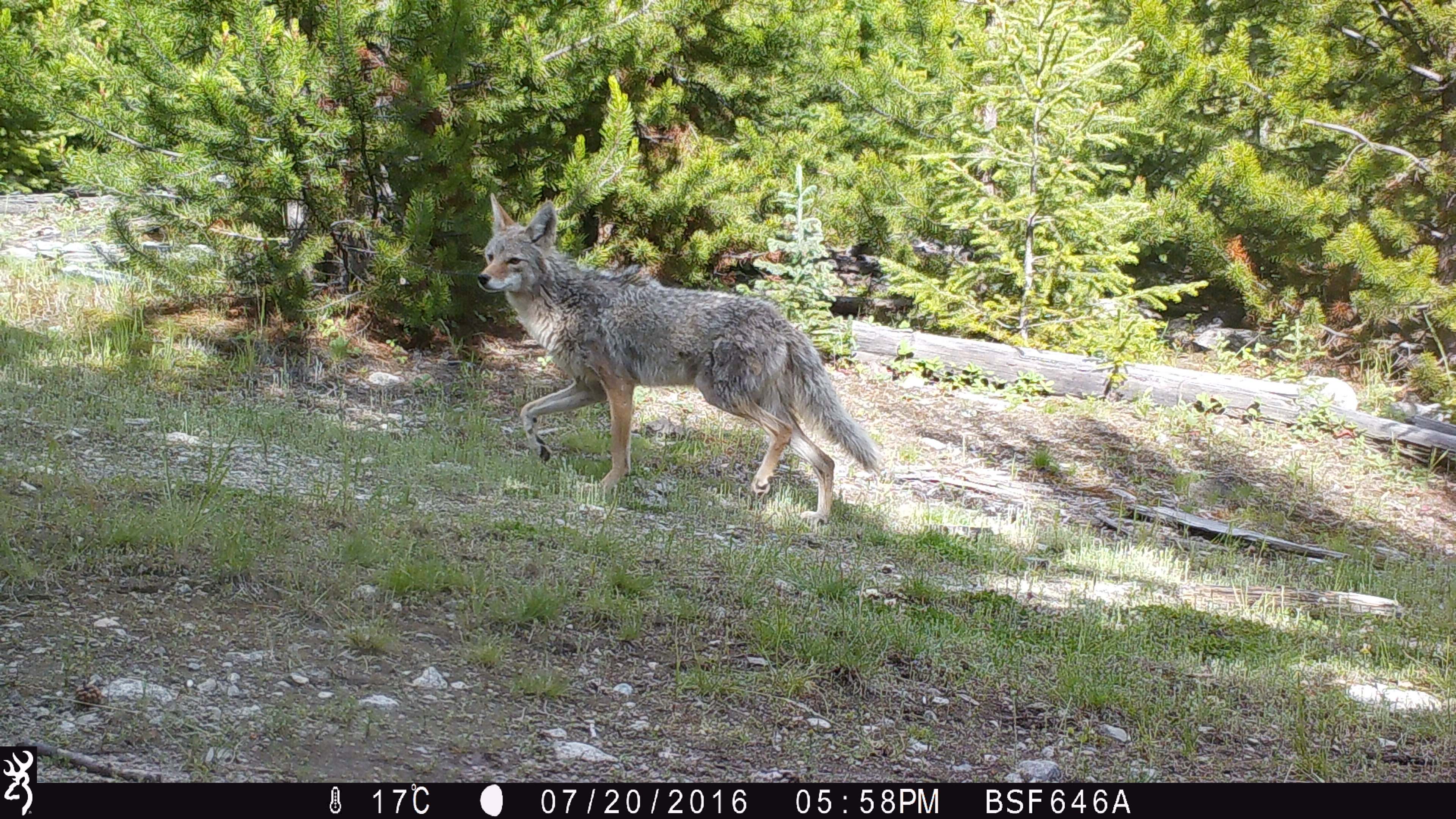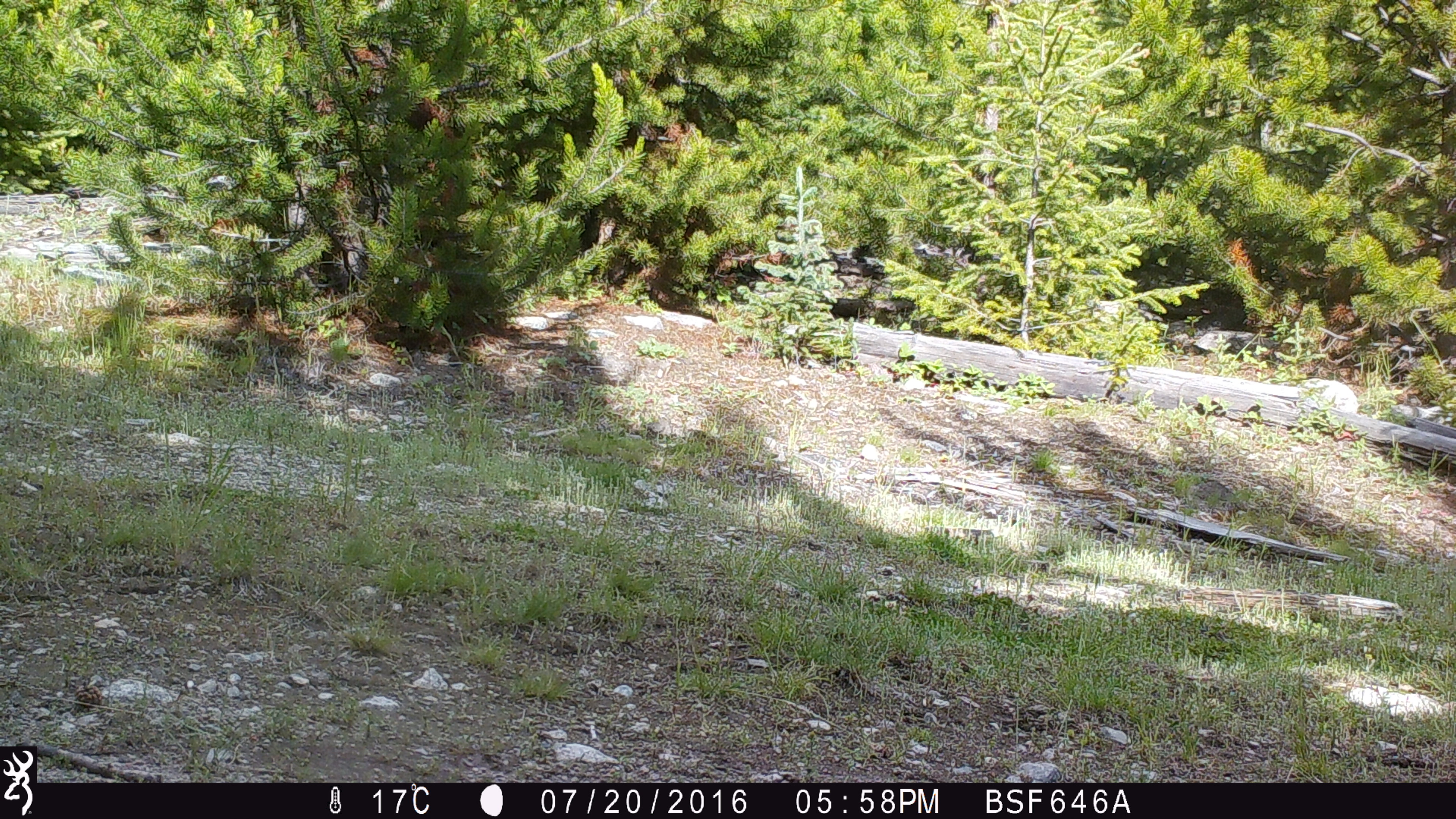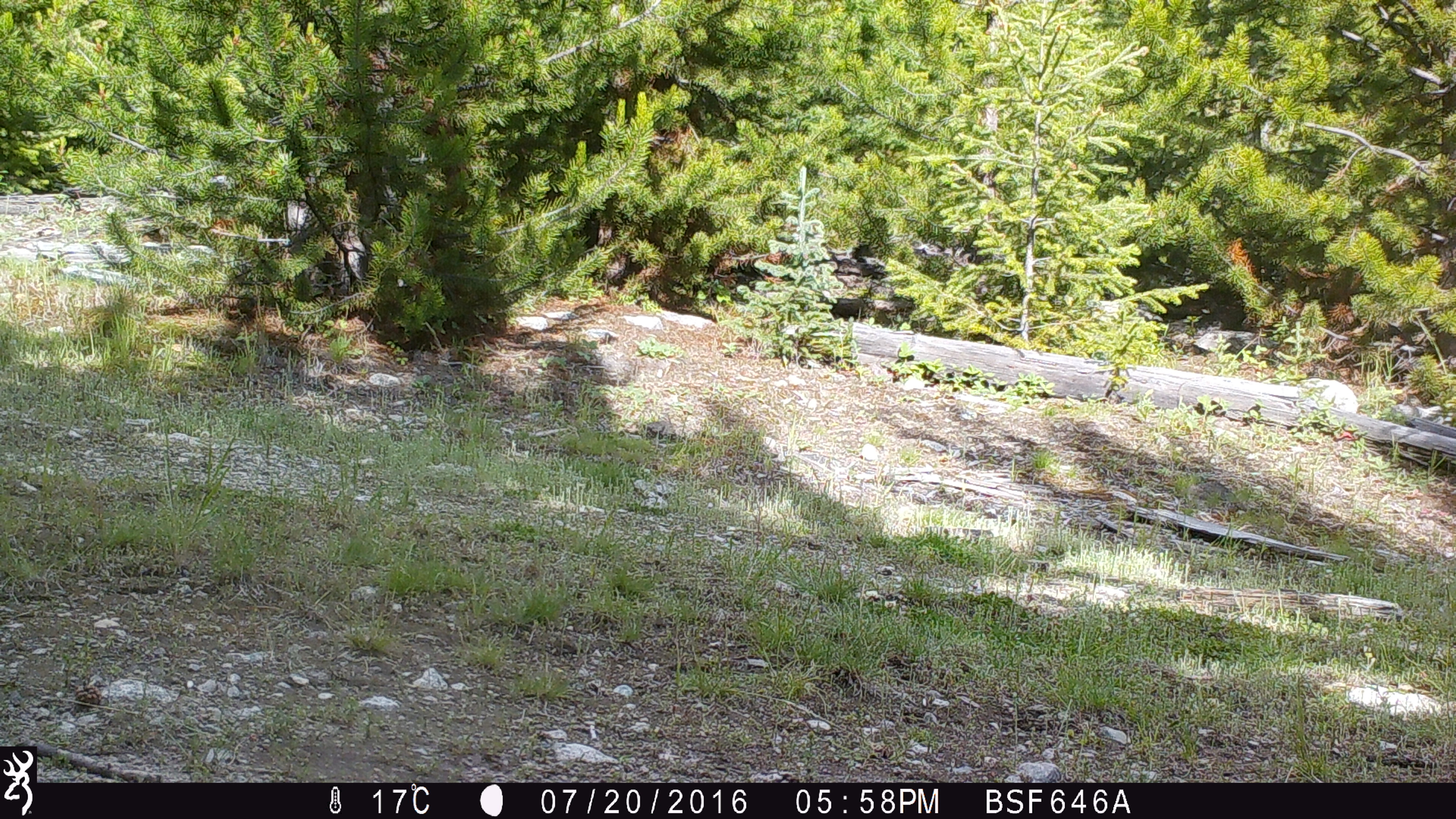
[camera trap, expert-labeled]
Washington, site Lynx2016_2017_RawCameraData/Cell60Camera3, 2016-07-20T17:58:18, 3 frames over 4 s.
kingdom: Animalia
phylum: Chordata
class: Mammalia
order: Carnivora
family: Canidae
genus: Canis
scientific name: Canis latrans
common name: coyote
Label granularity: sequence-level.